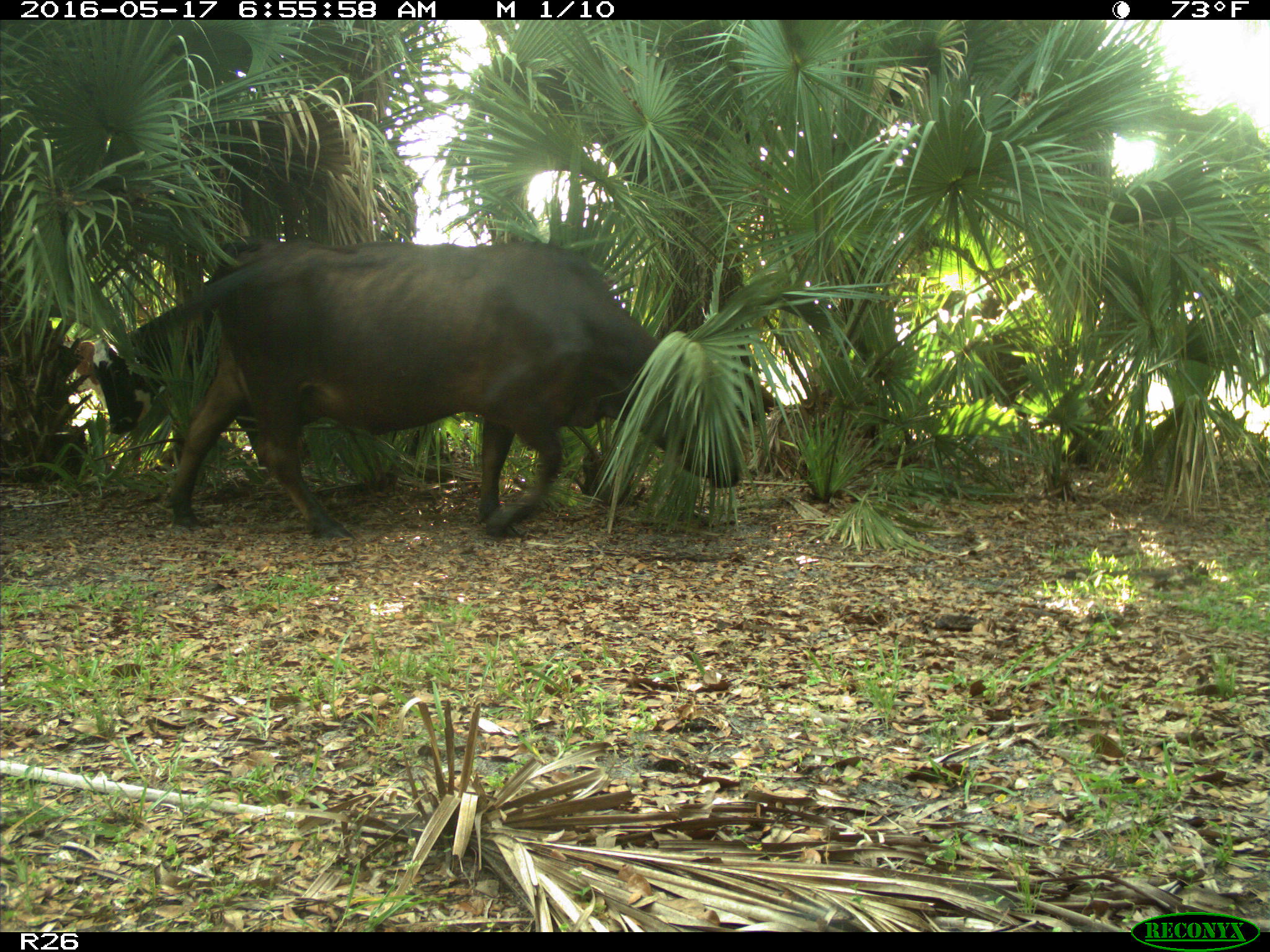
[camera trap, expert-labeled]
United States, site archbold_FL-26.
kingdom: Animalia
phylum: Chordata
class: Mammalia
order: Artiodactyla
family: Bovidae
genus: Bos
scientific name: Bos taurus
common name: domestic cow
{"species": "Bos taurus (domestic cow)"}